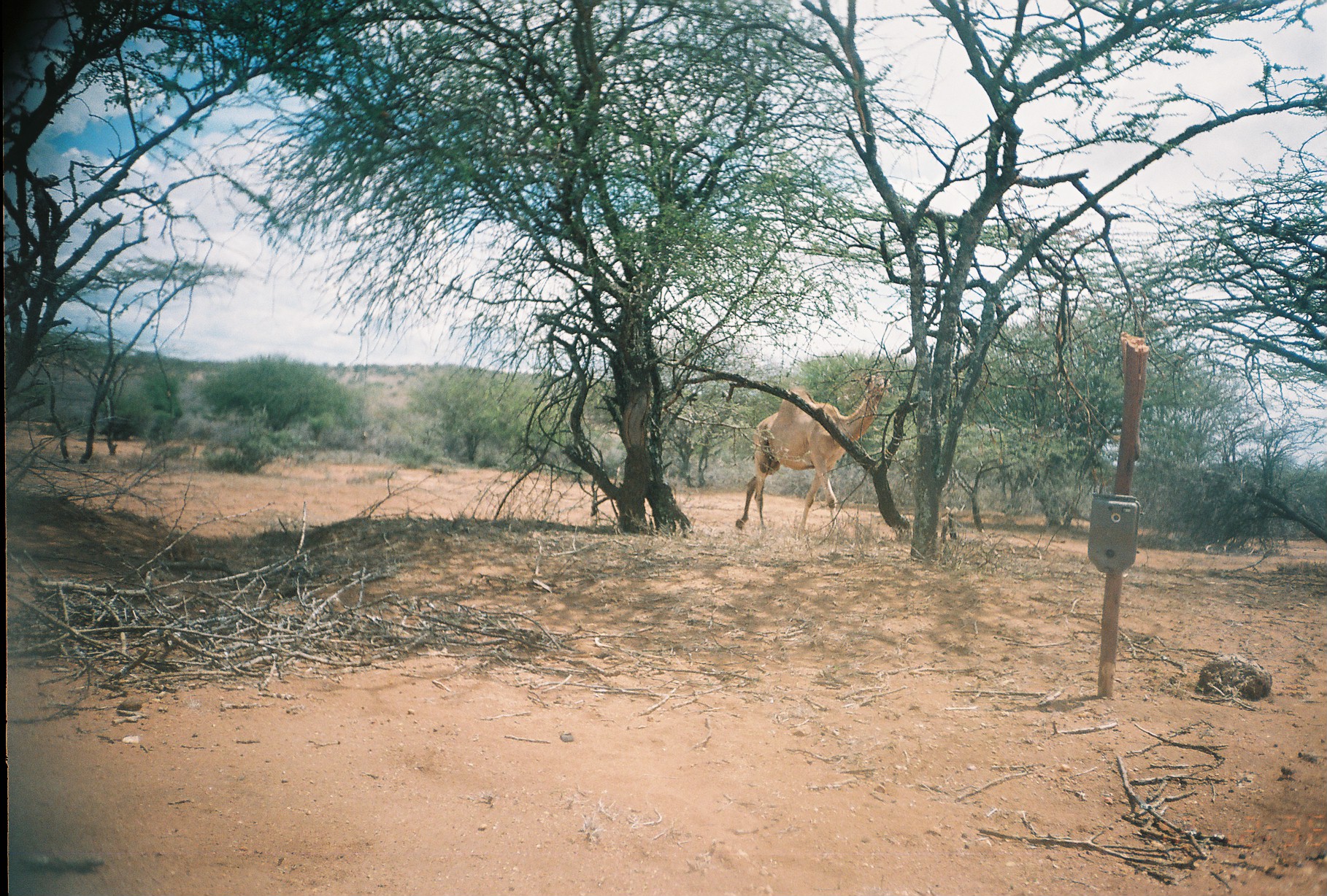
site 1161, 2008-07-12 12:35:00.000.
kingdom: Animalia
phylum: Chordata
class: Mammalia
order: Artiodactyla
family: Camelidae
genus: Camelus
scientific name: Camelus dromedarius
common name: dromedary camel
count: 1